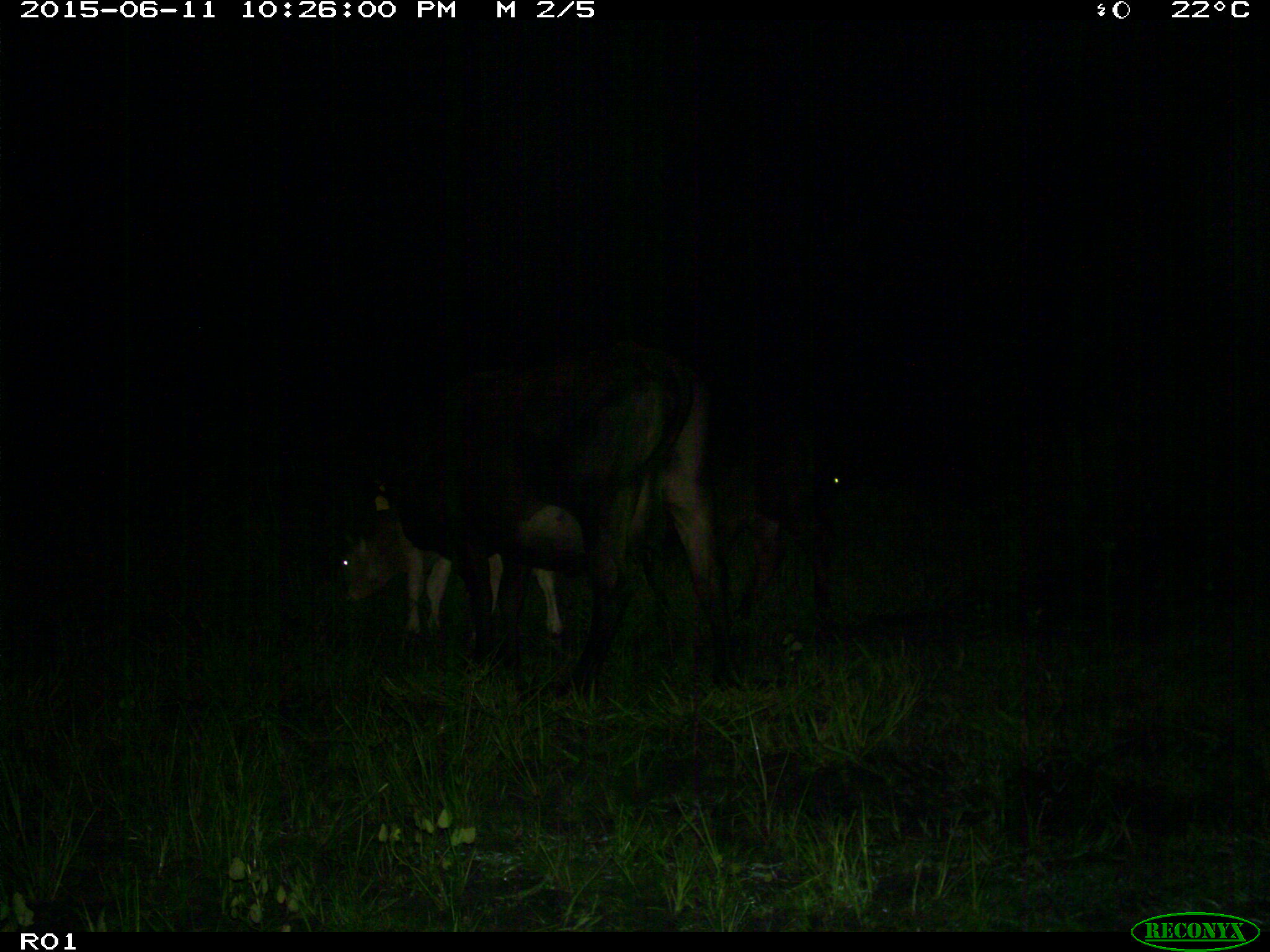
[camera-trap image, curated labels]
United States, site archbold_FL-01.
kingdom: Animalia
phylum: Chordata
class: Mammalia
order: Artiodactyla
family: Bovidae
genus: Bos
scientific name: Bos taurus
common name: domestic cow